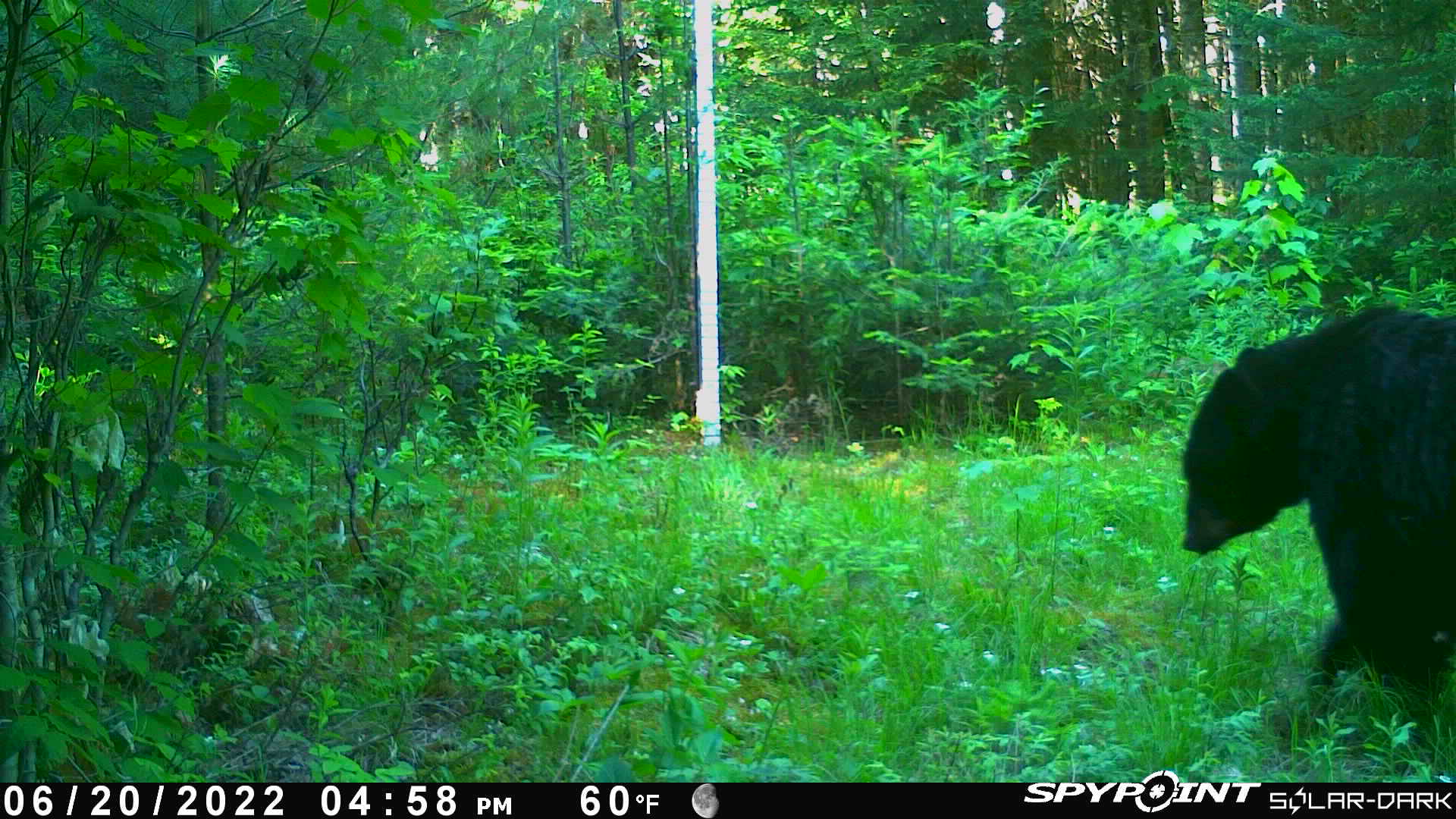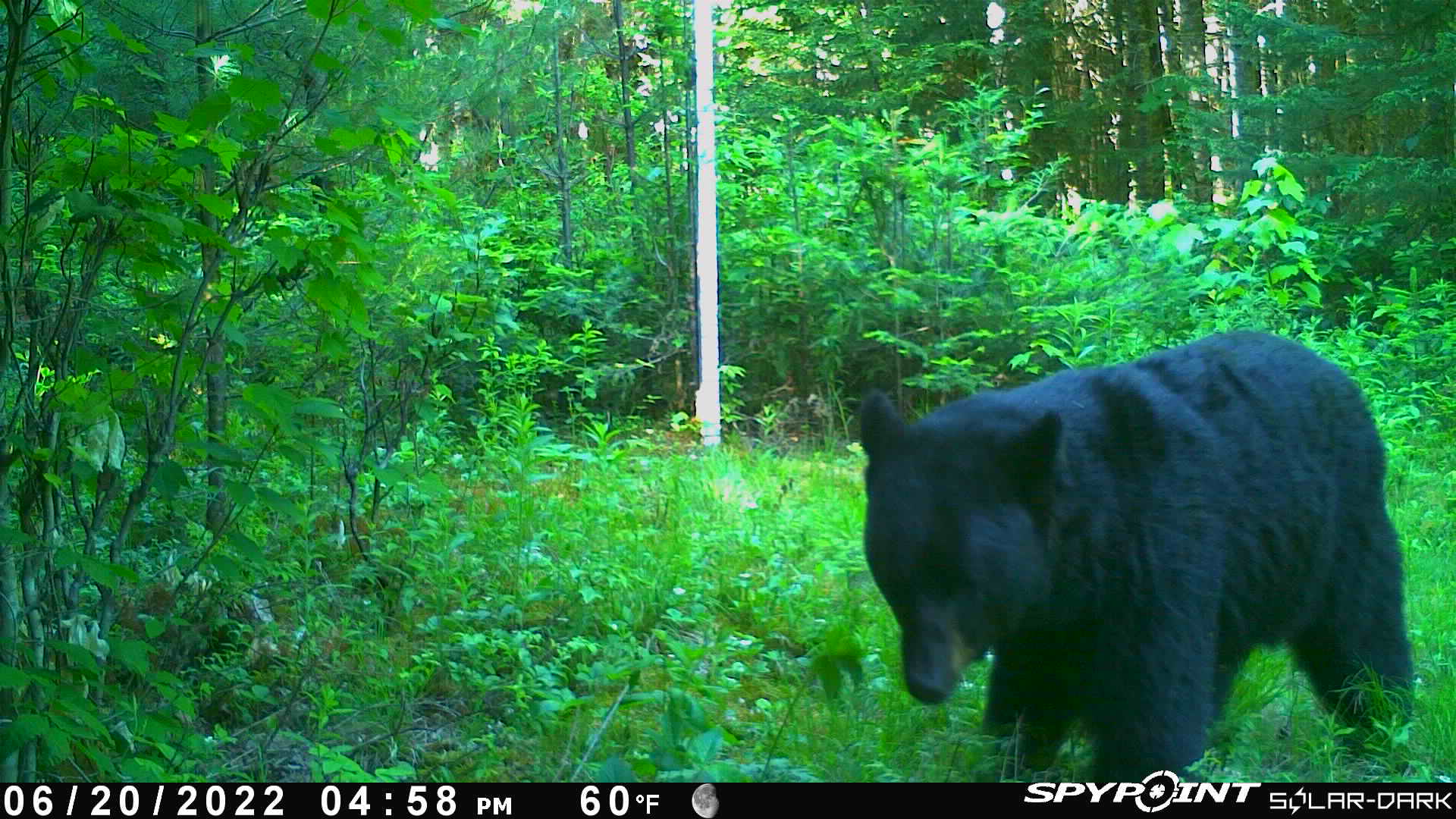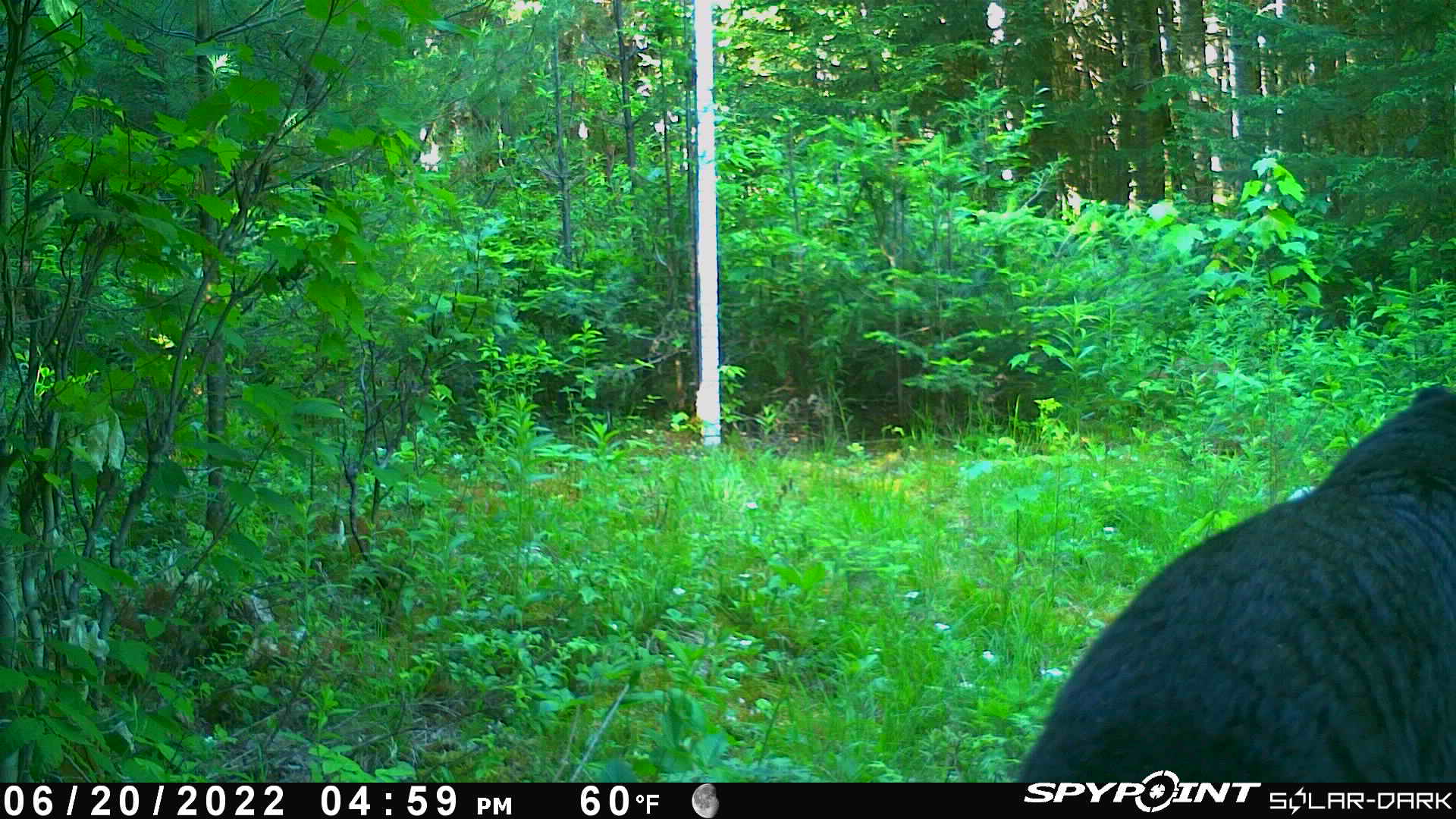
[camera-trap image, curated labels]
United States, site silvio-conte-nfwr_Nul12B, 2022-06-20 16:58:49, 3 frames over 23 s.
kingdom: Animalia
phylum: Chordata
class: Mammalia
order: Carnivora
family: Ursidae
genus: Ursus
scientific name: Ursus americanus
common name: black bear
Black bear (Ursus americanus).